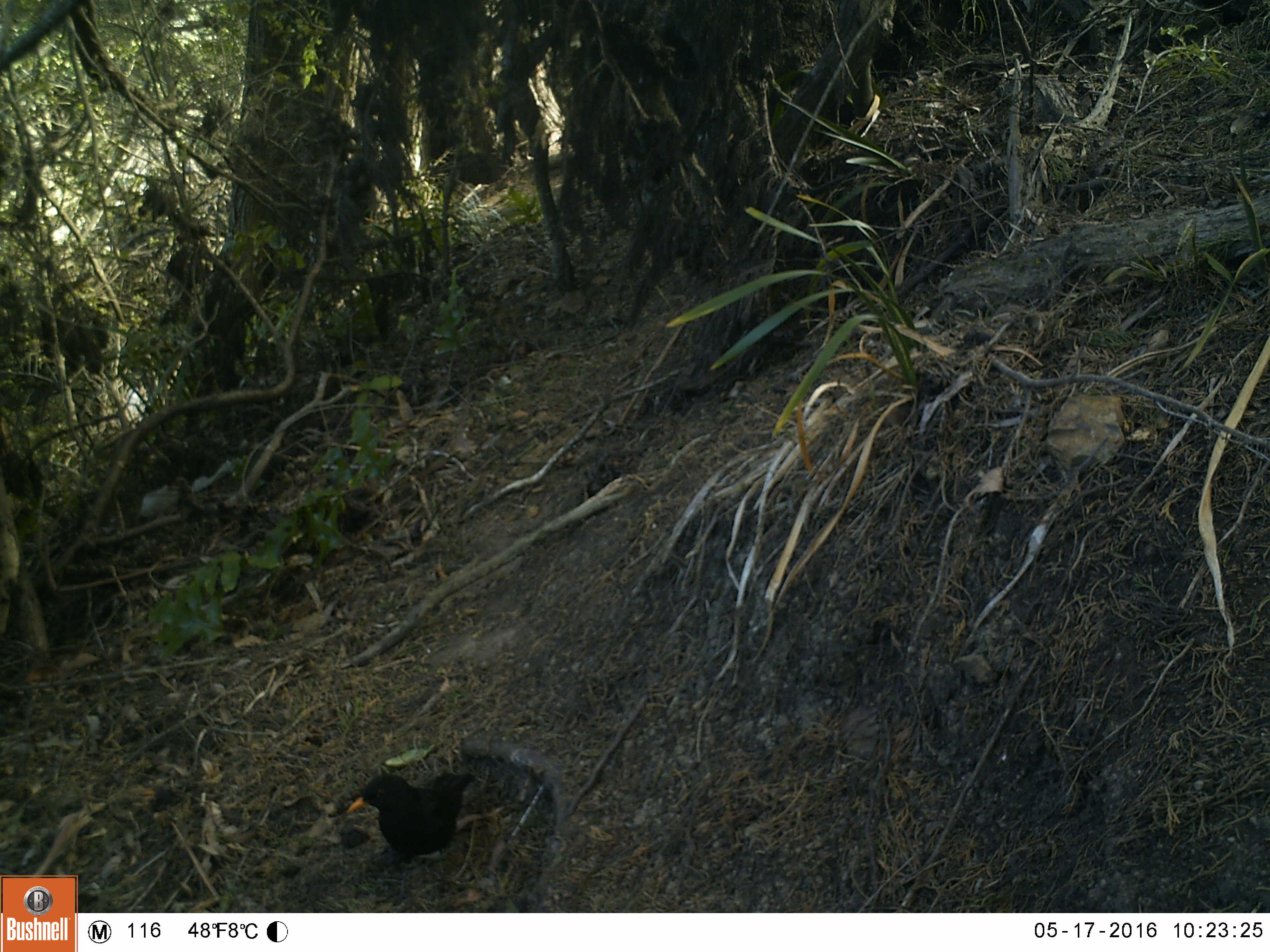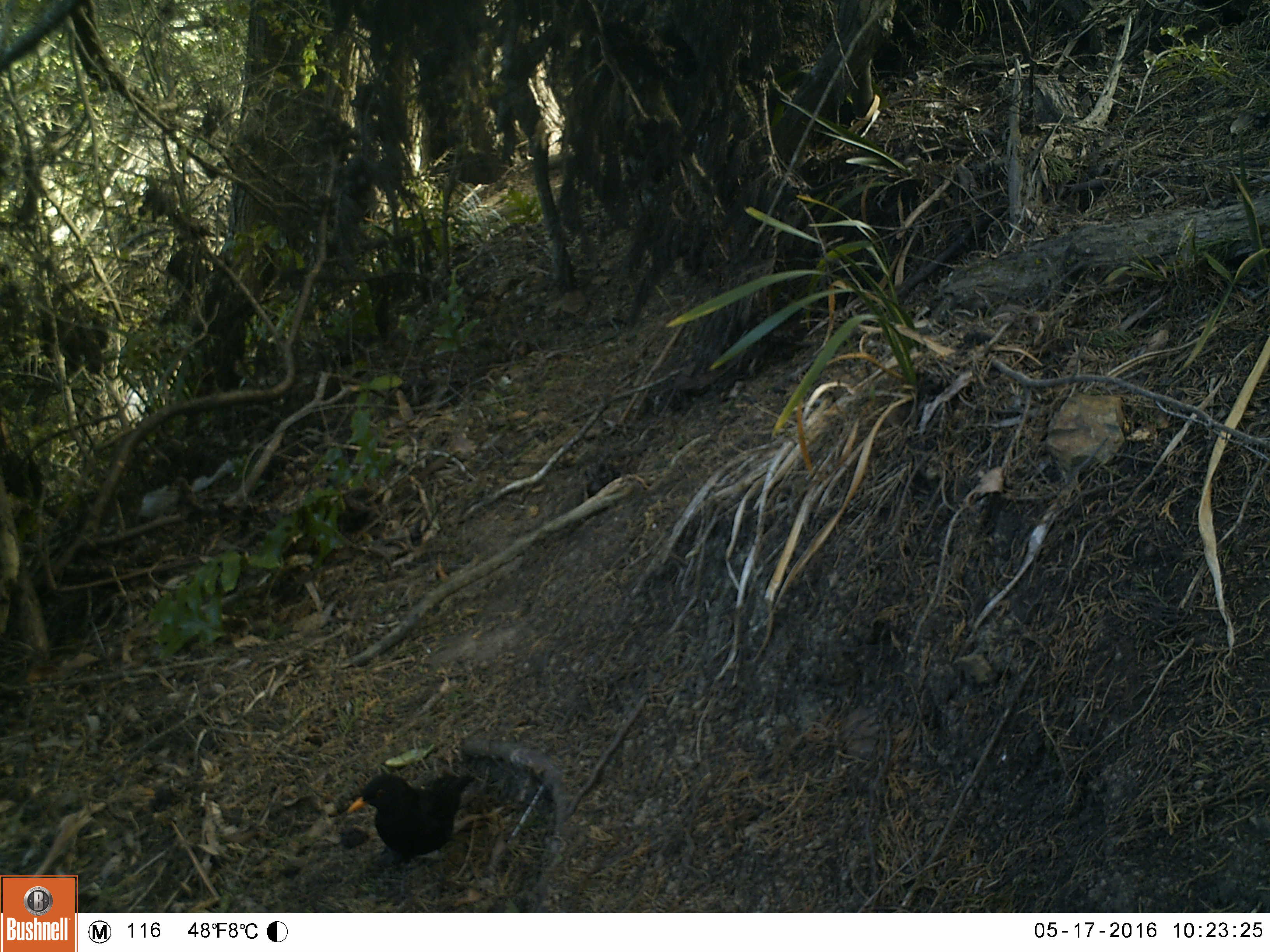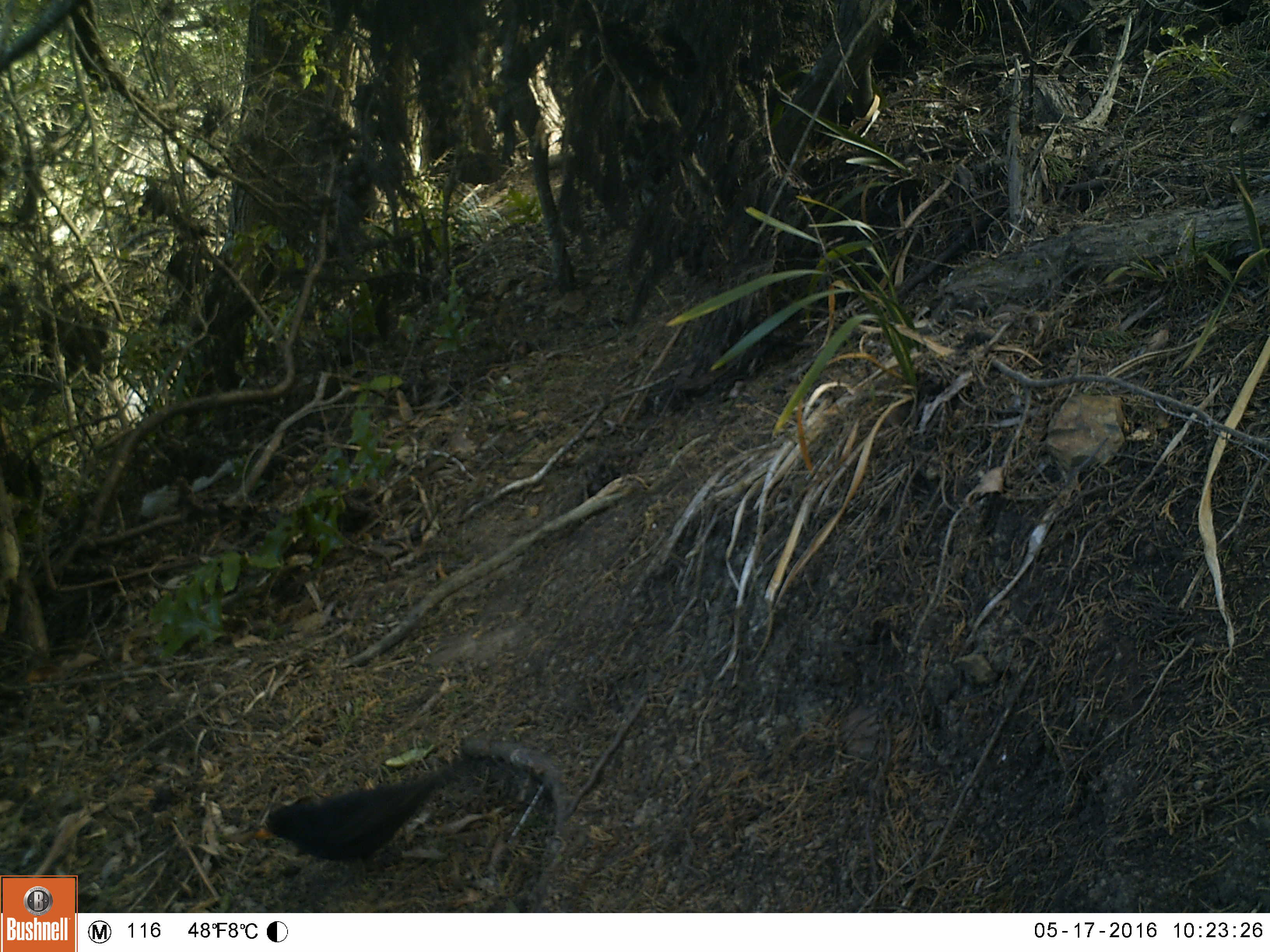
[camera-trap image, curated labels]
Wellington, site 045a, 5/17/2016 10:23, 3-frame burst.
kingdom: Animalia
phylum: Chordata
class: Aves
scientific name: Aves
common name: bird